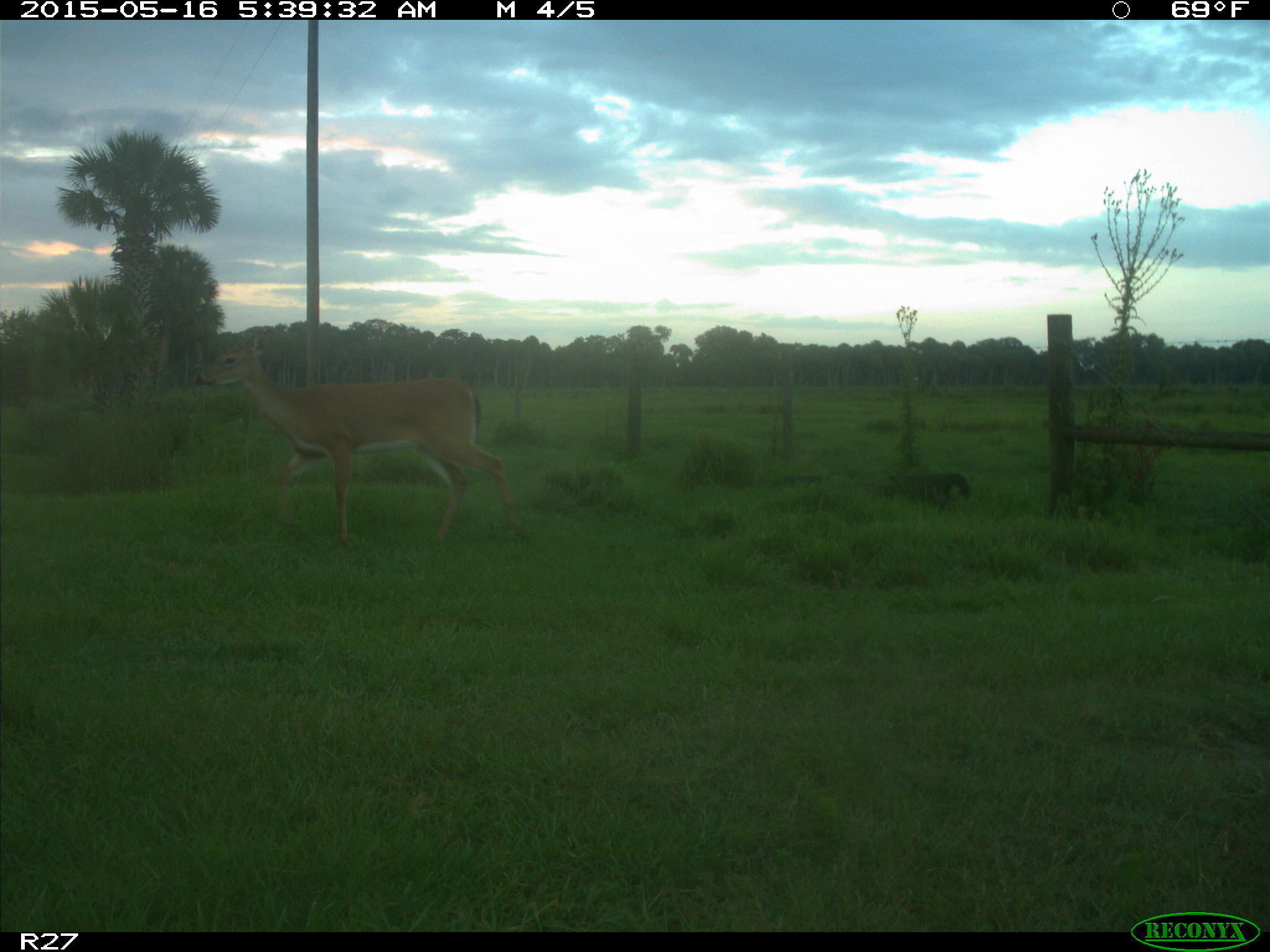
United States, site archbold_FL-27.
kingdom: Animalia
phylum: Chordata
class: Mammalia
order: Artiodactyla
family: Cervidae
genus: Odocoileus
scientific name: Odocoileus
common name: deer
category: unidentified deer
Unidentified deer (deer) (Odocoileus).